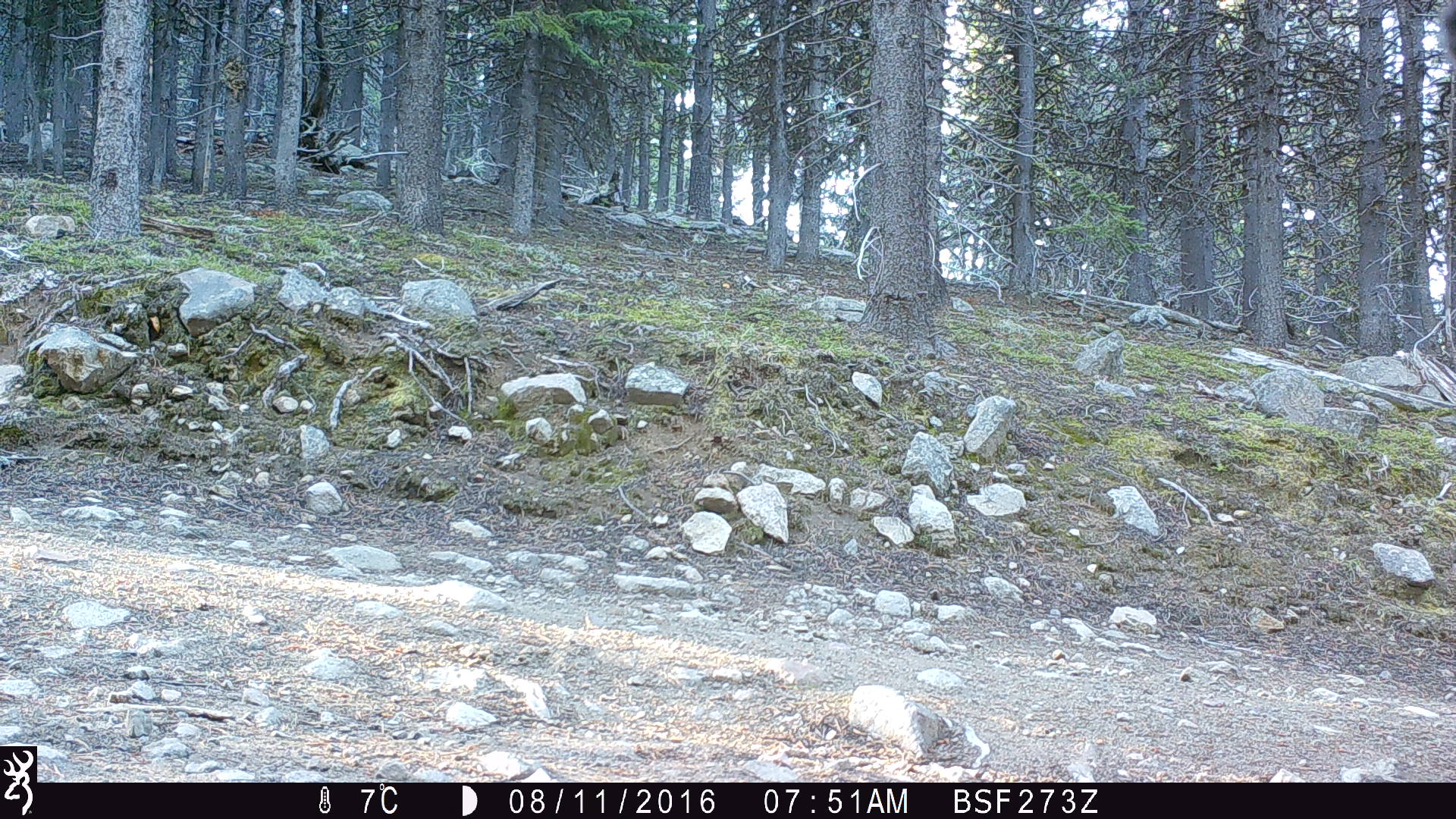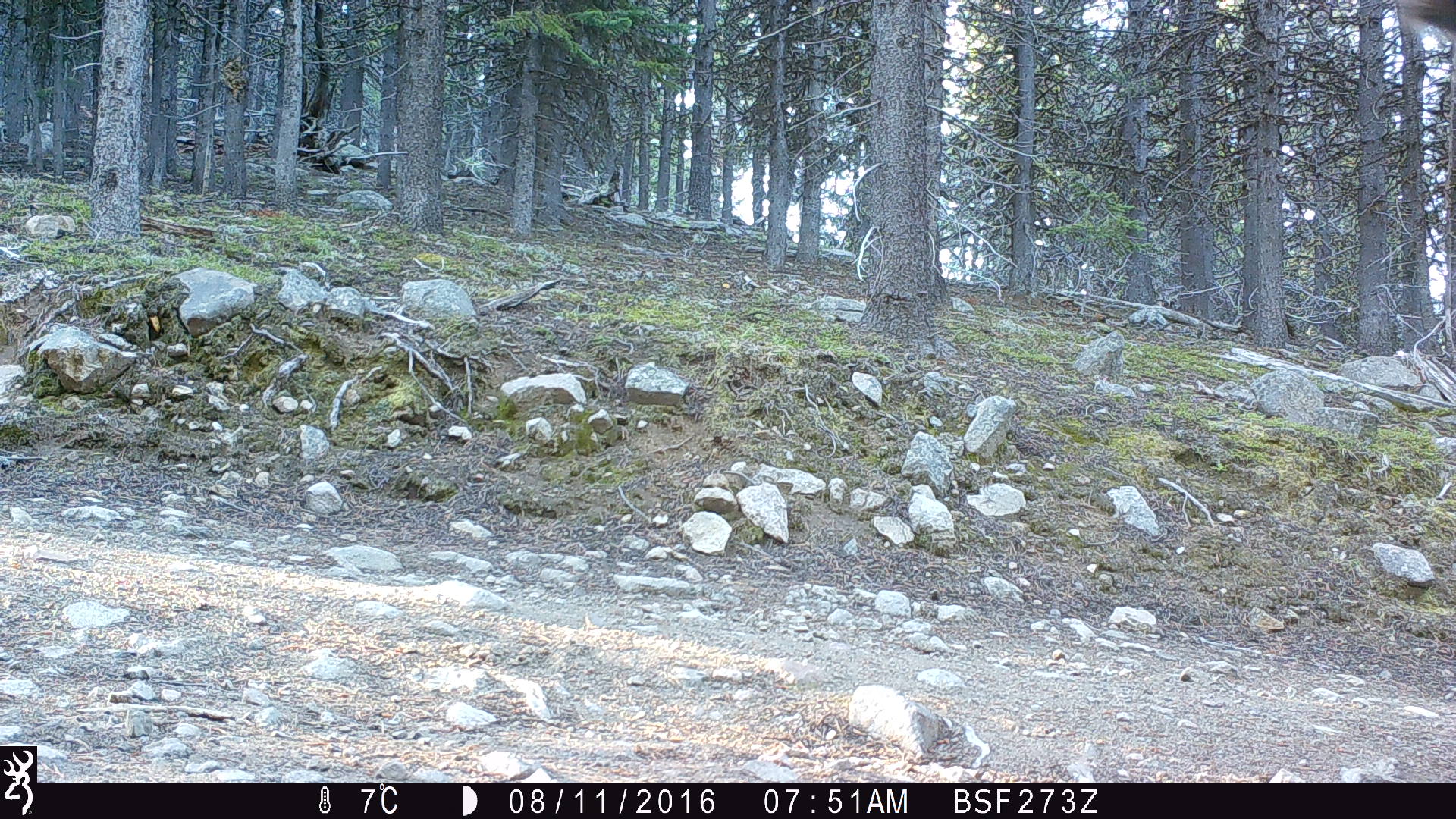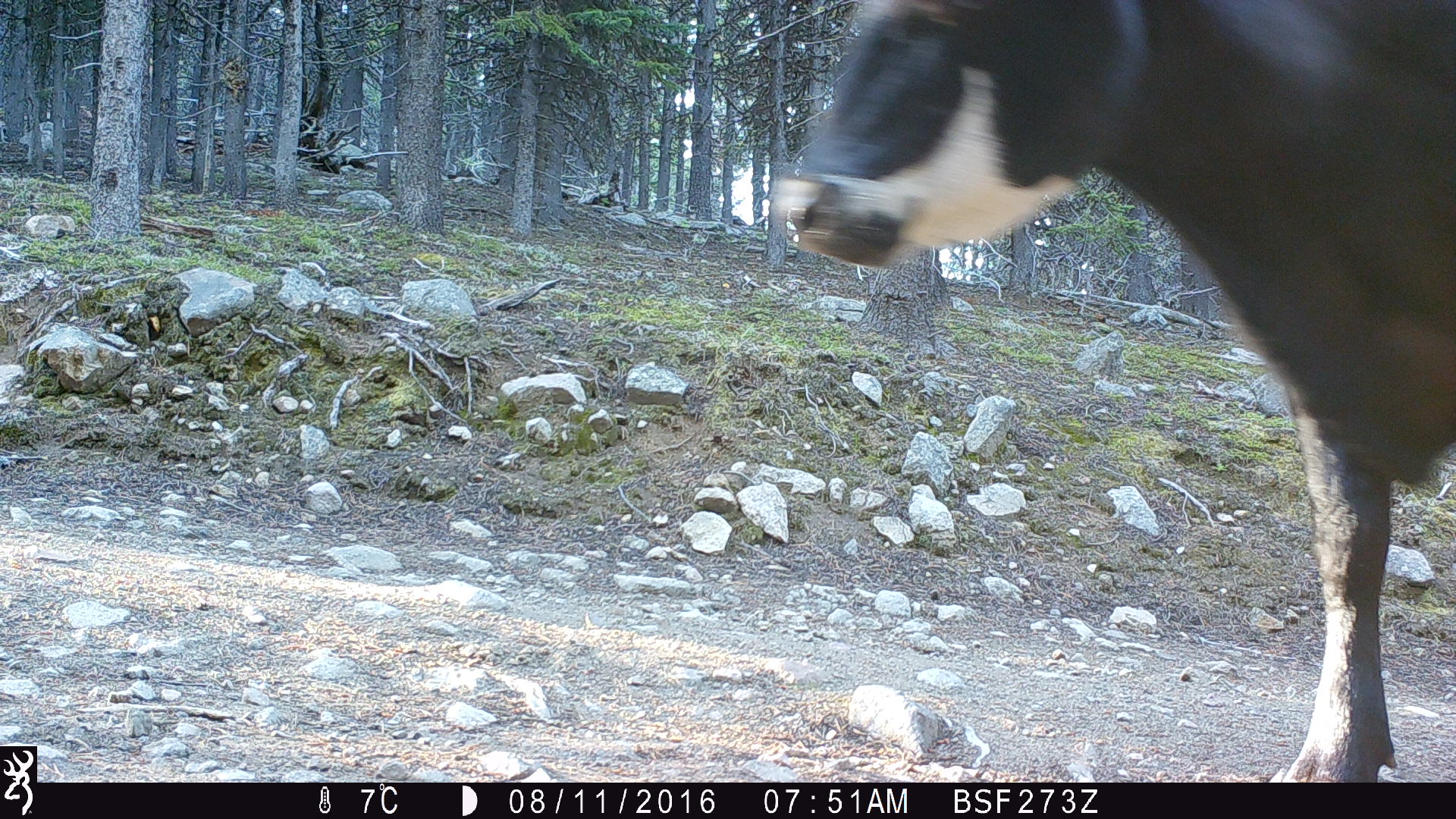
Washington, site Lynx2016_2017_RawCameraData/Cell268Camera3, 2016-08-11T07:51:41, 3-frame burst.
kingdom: Animalia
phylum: Chordata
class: Mammalia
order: Artiodactyla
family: Bovidae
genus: Bos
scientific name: Bos taurus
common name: domestic cattle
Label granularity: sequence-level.